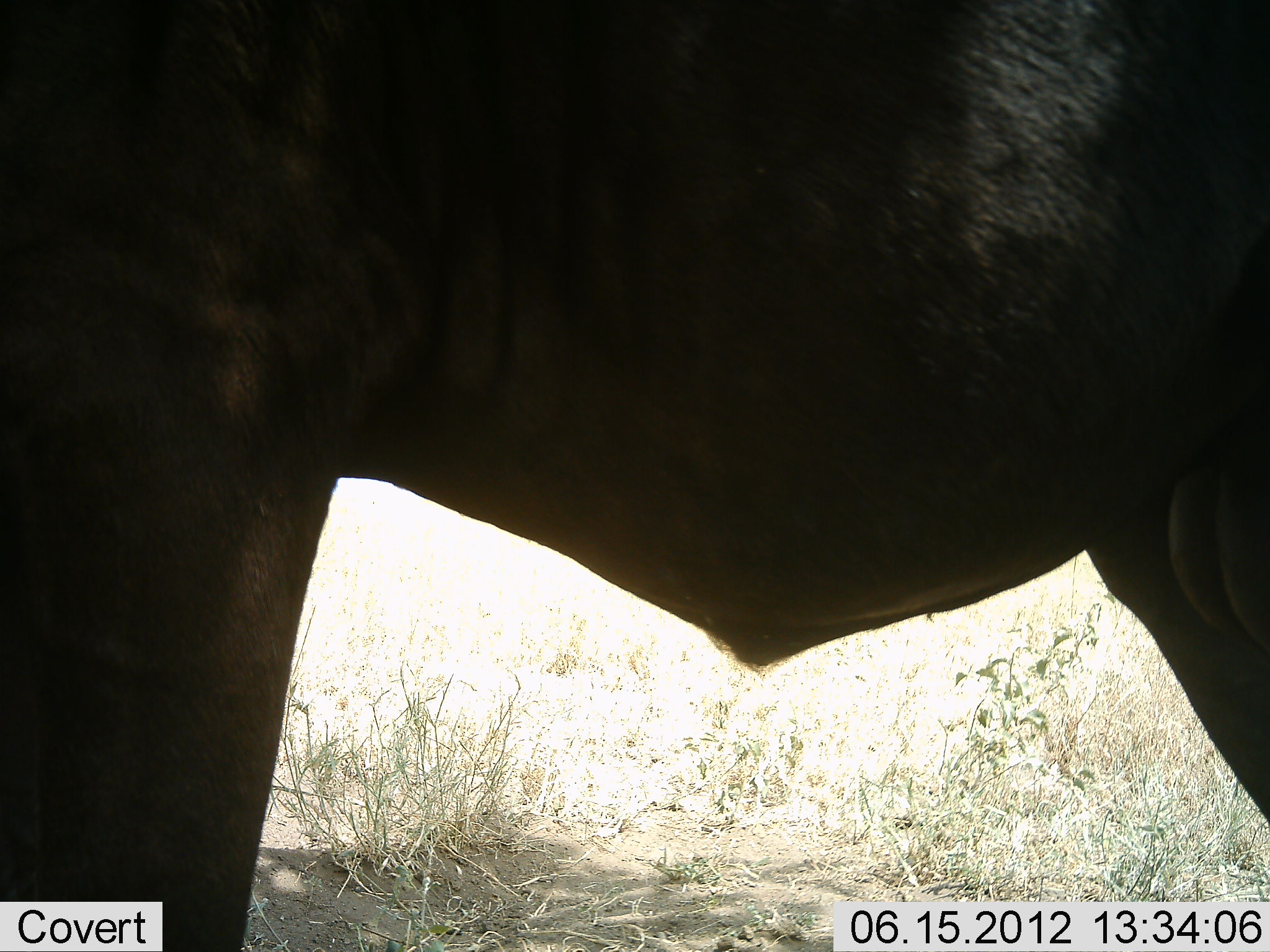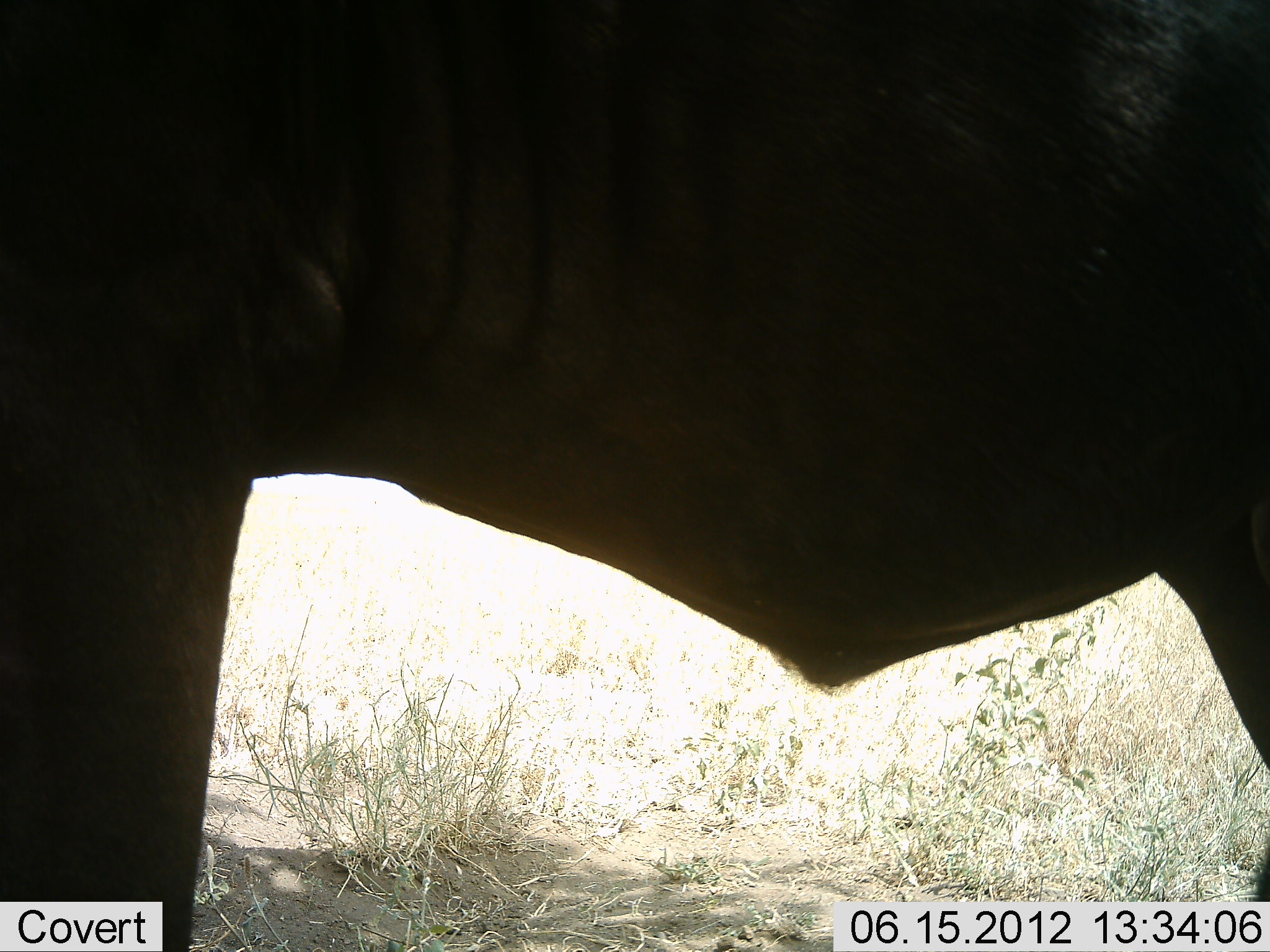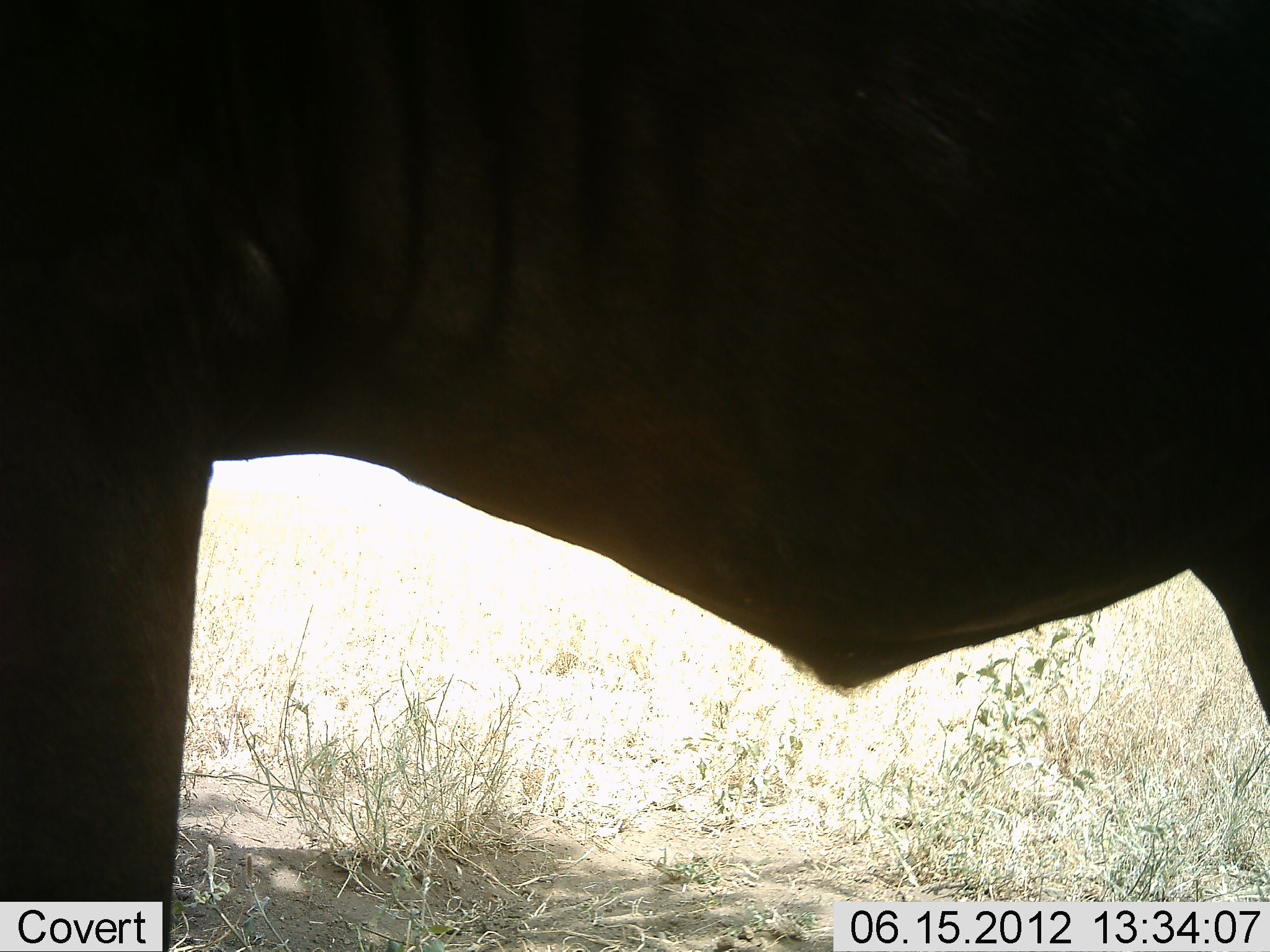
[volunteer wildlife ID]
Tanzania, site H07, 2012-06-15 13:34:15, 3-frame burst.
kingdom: Animalia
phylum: Chordata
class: Mammalia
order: Artiodactyla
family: Bovidae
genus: Connochaetes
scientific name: Connochaetes taurinus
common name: blue wildebeest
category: wildebeest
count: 1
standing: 100%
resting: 0%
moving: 0%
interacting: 0%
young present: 0%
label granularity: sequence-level